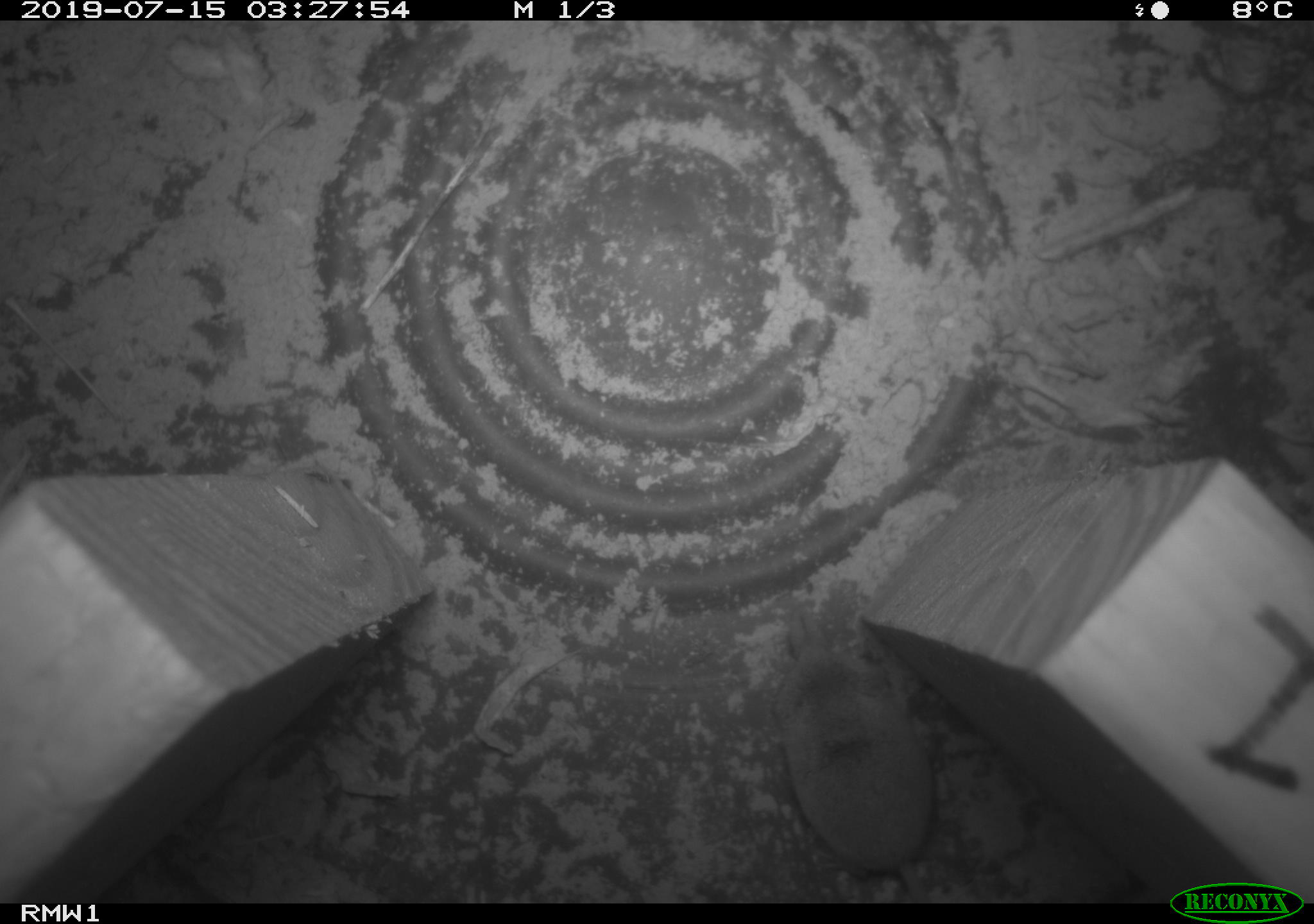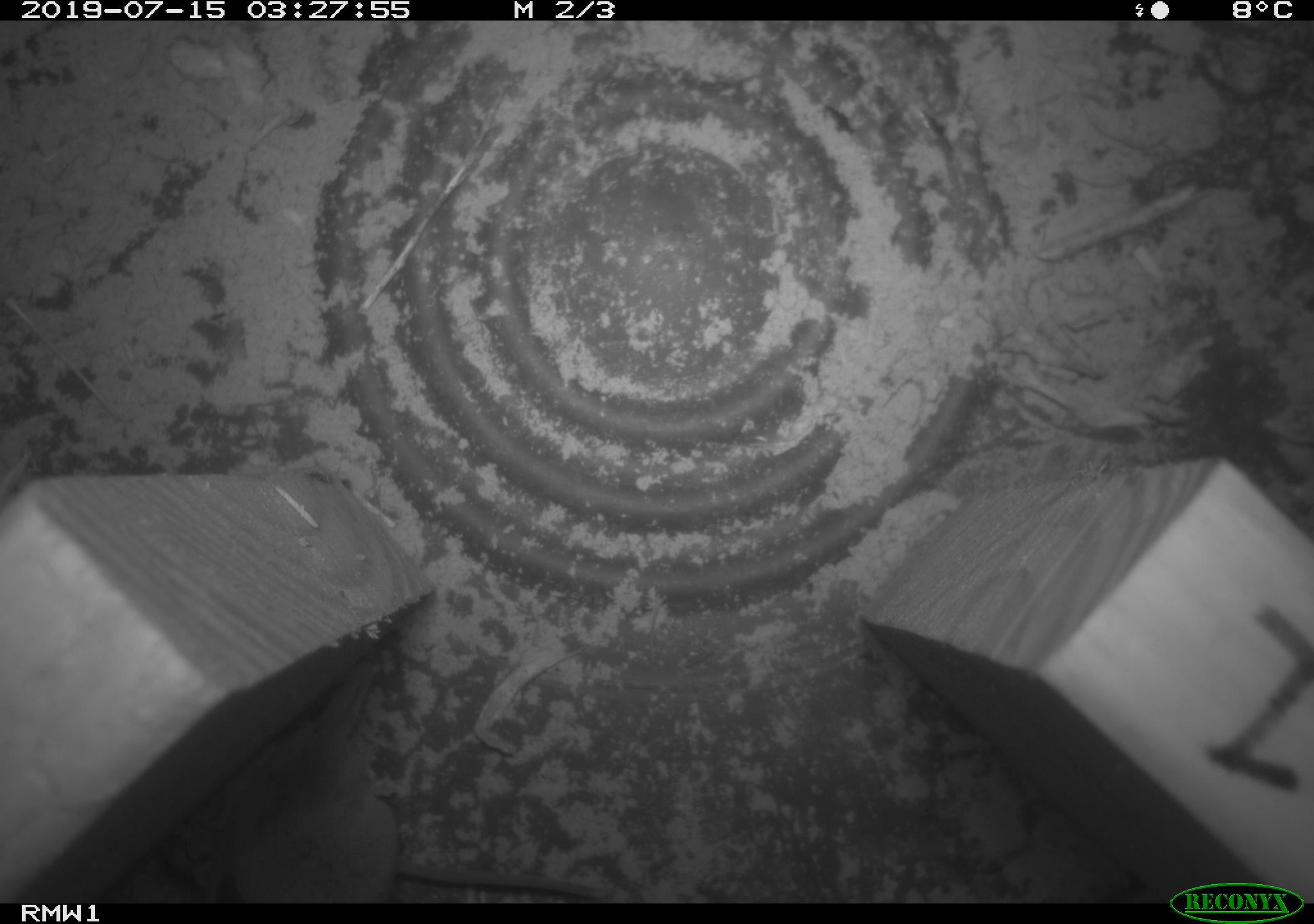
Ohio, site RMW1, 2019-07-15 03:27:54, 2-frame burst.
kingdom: Animalia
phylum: Chordata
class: Mammalia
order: Eulipotyphla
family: Soricidae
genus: Sorex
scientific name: Sorex cinereus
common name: masked shrew